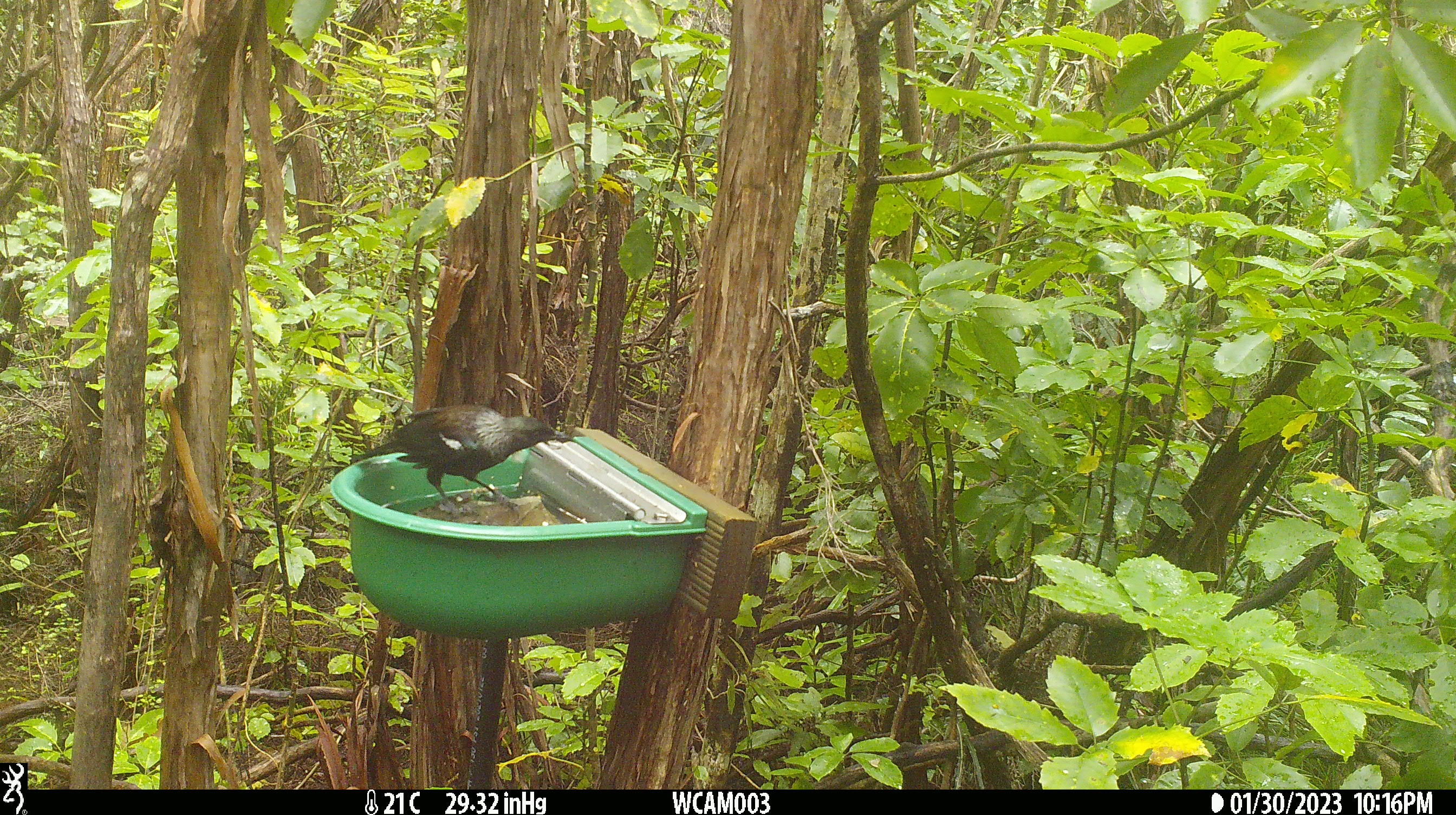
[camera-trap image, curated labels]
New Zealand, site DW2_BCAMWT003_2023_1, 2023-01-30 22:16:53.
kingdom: Animalia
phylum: Chordata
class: Aves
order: Passeriformes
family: Meliphagidae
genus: Prosthemadera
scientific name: Prosthemadera novaeseelandiae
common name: tui